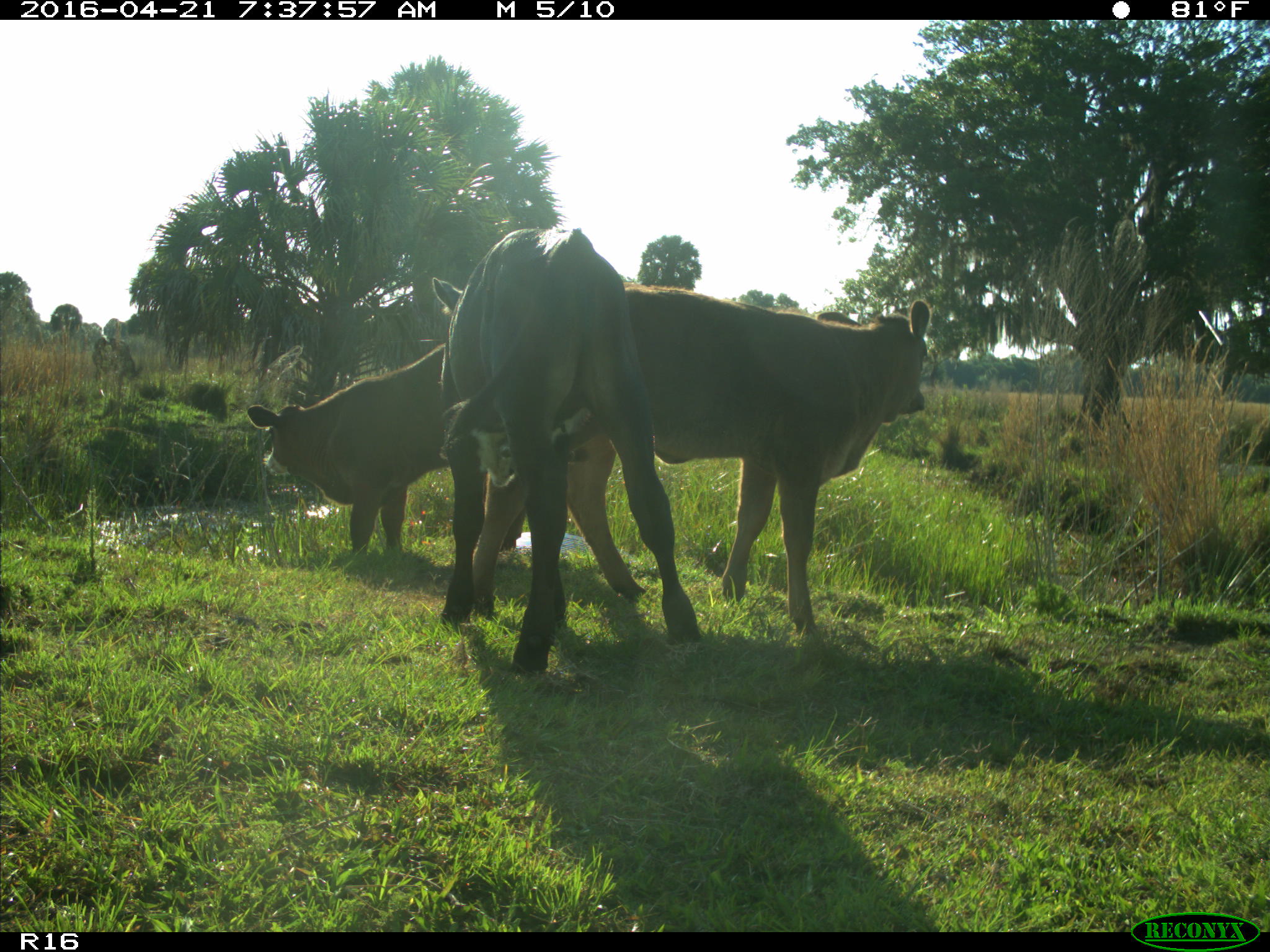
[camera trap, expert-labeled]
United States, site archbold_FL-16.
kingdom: Animalia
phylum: Chordata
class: Mammalia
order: Artiodactyla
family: Bovidae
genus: Bos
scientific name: Bos taurus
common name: domestic cow